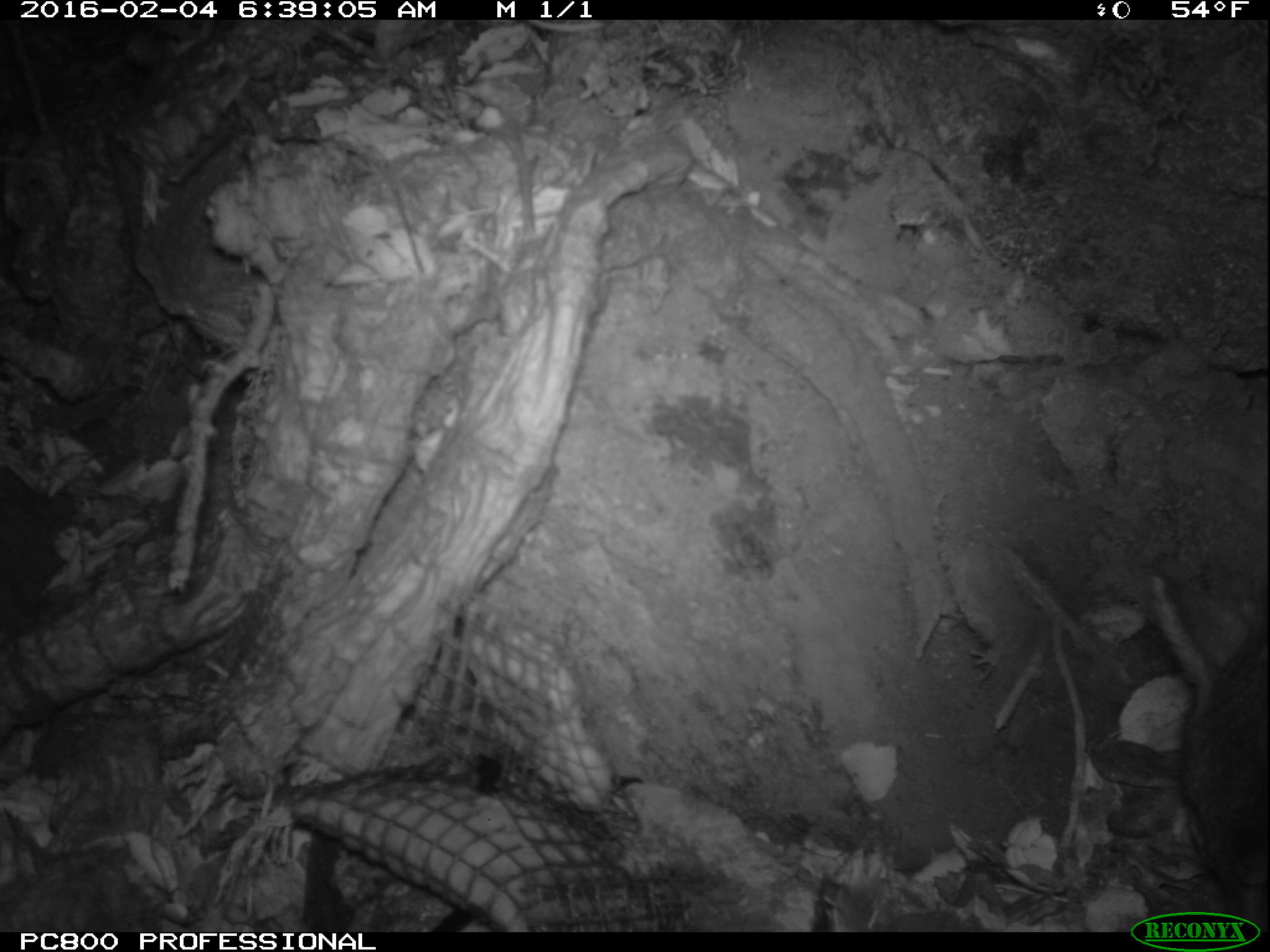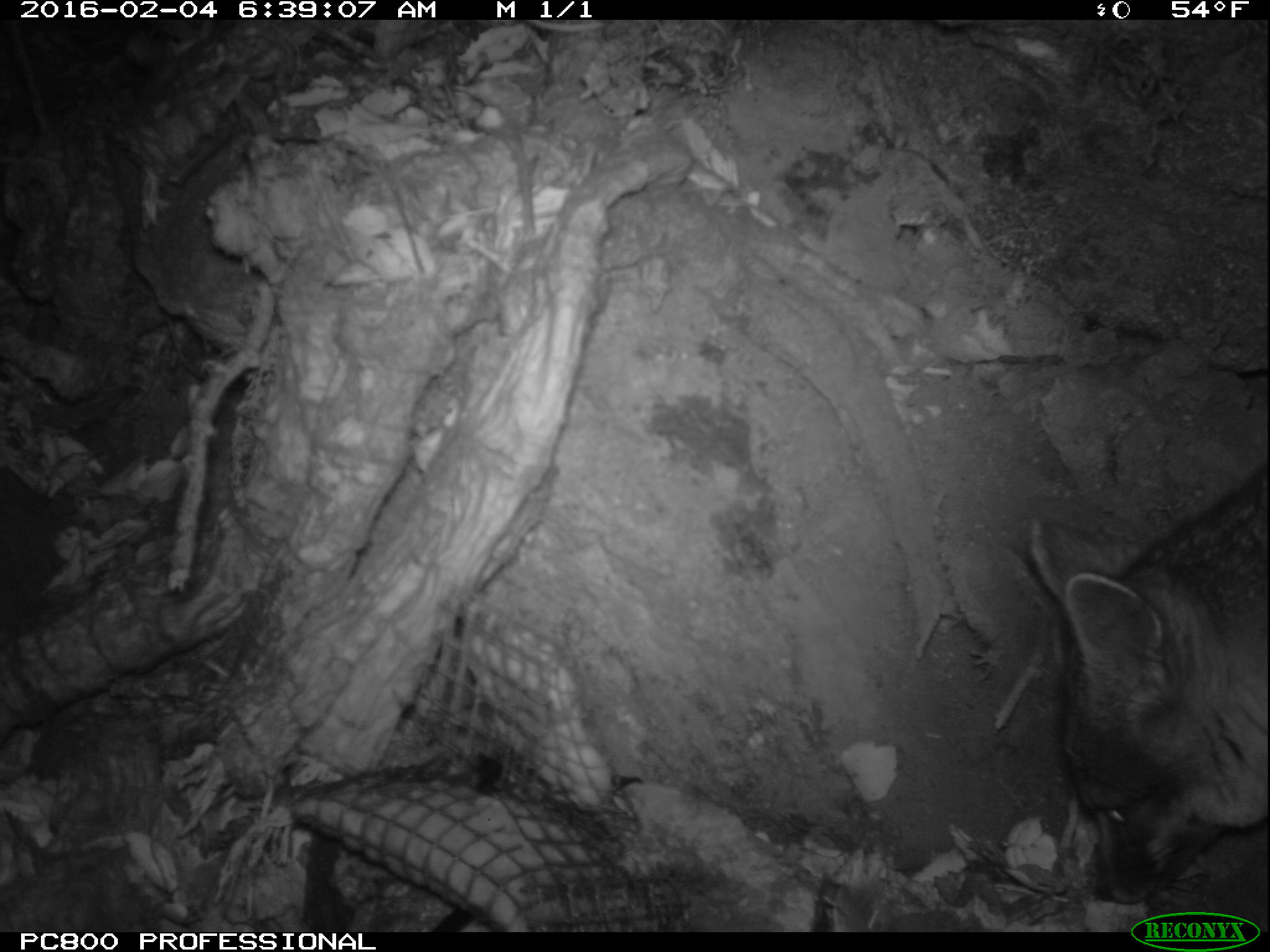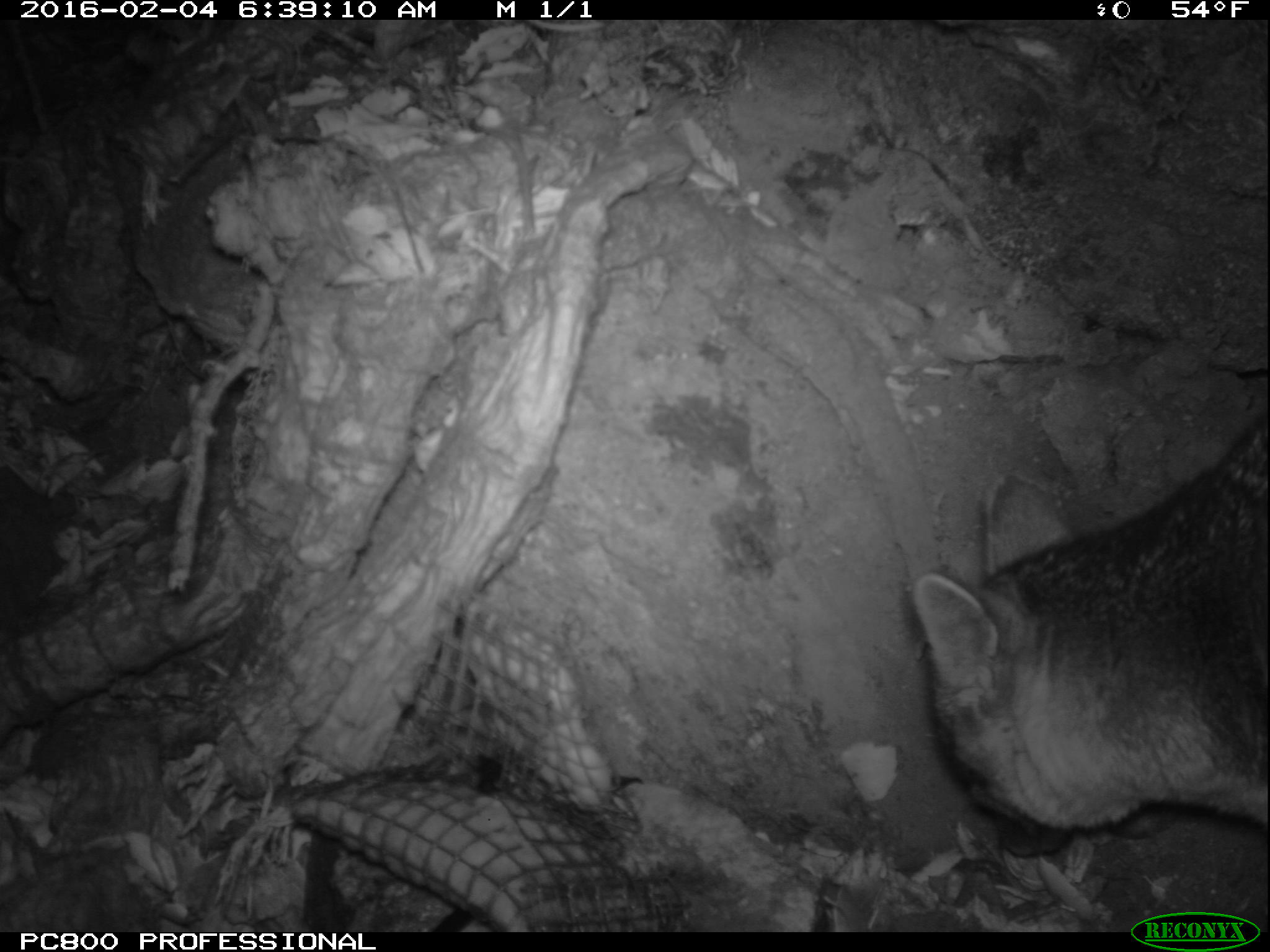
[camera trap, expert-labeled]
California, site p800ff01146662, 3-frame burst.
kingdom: Animalia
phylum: Chordata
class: Mammalia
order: Carnivora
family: Canidae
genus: Urocyon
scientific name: Urocyon littoralis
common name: island fox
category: fox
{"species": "fox (island fox) (Urocyon littoralis)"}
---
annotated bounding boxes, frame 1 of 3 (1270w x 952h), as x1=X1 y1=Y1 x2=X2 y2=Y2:
fox: x1=1182 y1=622 x2=1269 y2=932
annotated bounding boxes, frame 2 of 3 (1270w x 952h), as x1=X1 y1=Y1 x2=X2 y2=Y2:
fox: x1=1029 y1=449 x2=1269 y2=904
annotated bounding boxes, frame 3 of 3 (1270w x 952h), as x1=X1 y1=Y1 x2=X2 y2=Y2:
fox: x1=913 y1=411 x2=1268 y2=854